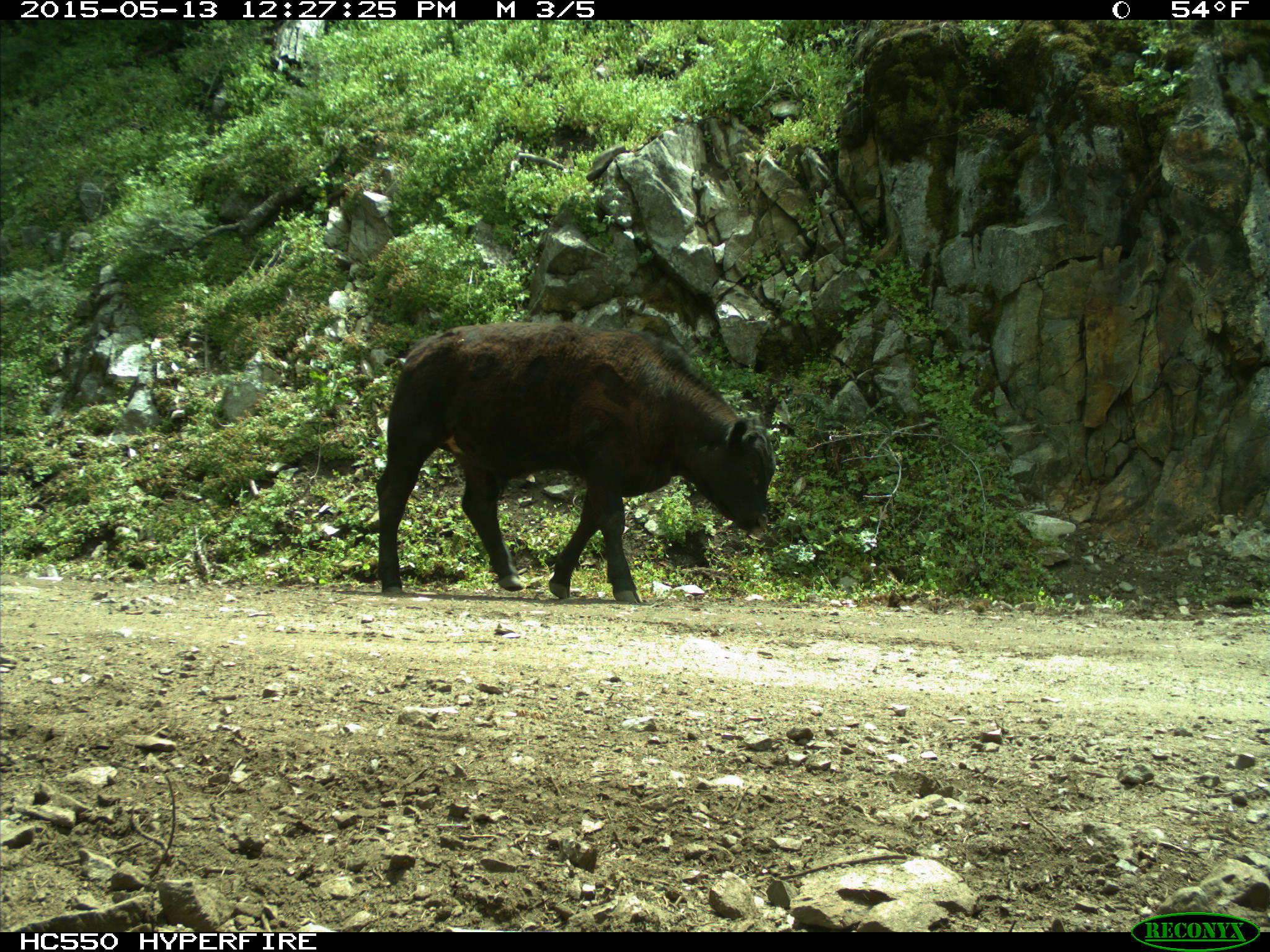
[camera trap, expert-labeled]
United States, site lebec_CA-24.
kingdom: Animalia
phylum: Chordata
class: Mammalia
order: Artiodactyla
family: Bovidae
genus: Bos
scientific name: Bos taurus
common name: domestic cow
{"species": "Bos taurus (domestic cow)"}